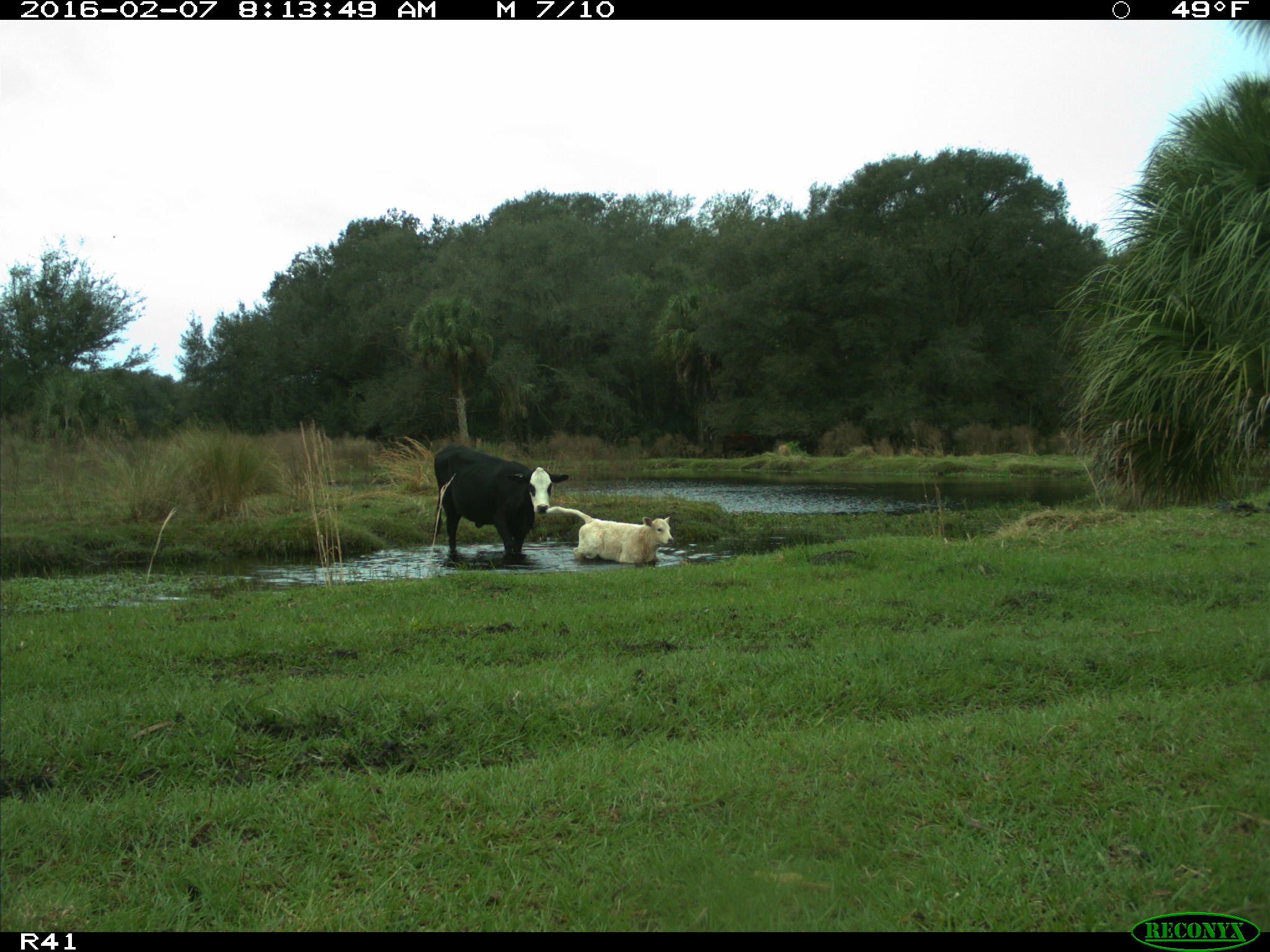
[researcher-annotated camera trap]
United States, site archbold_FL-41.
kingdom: Animalia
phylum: Chordata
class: Mammalia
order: Artiodactyla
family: Bovidae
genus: Bos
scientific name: Bos taurus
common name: domestic cow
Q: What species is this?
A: Bos taurus (domestic cow).